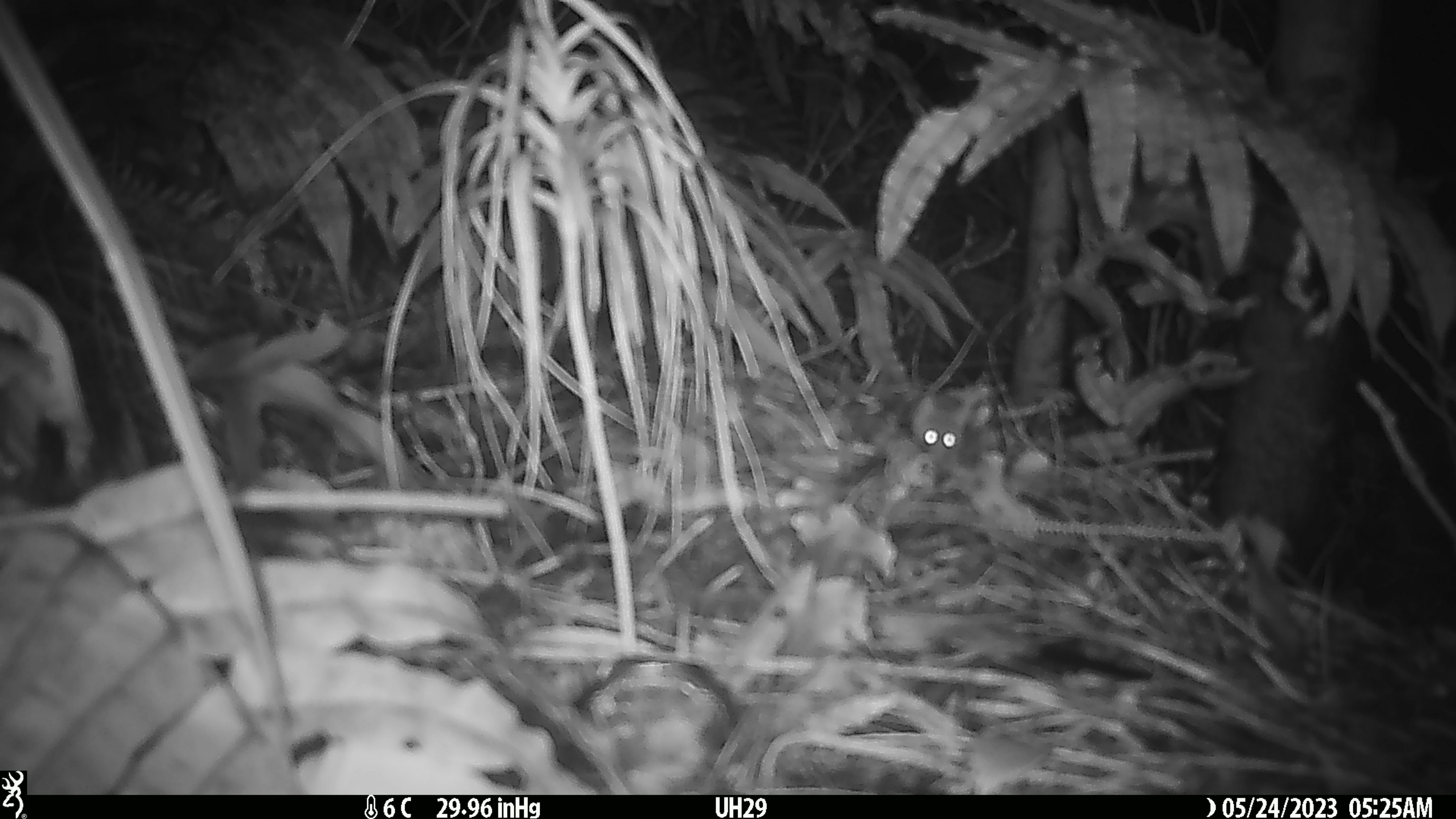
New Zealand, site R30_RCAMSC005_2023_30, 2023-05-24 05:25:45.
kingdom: Animalia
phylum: Chordata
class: Mammalia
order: Rodentia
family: Muridae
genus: Mus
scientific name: Mus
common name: mouse